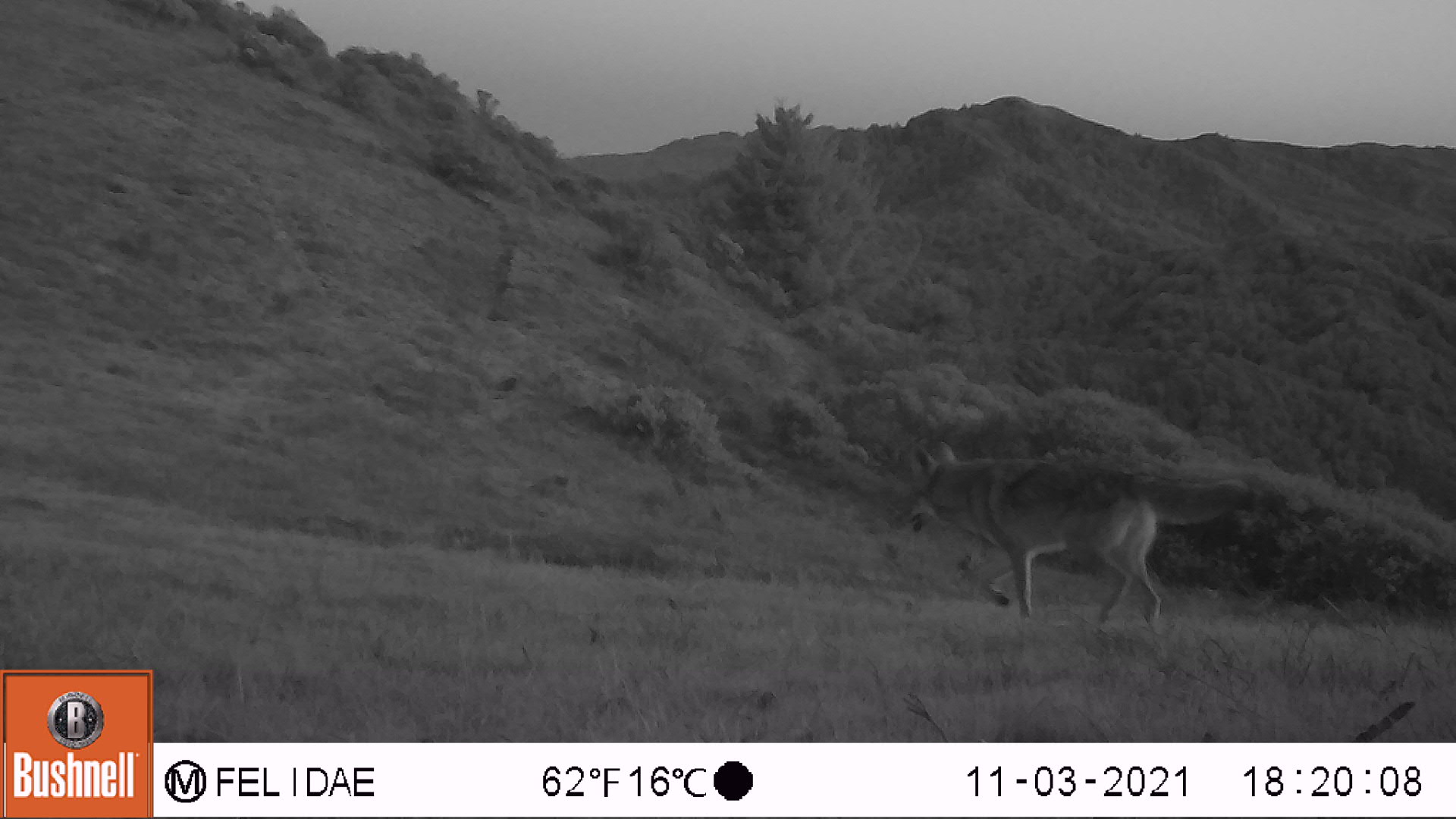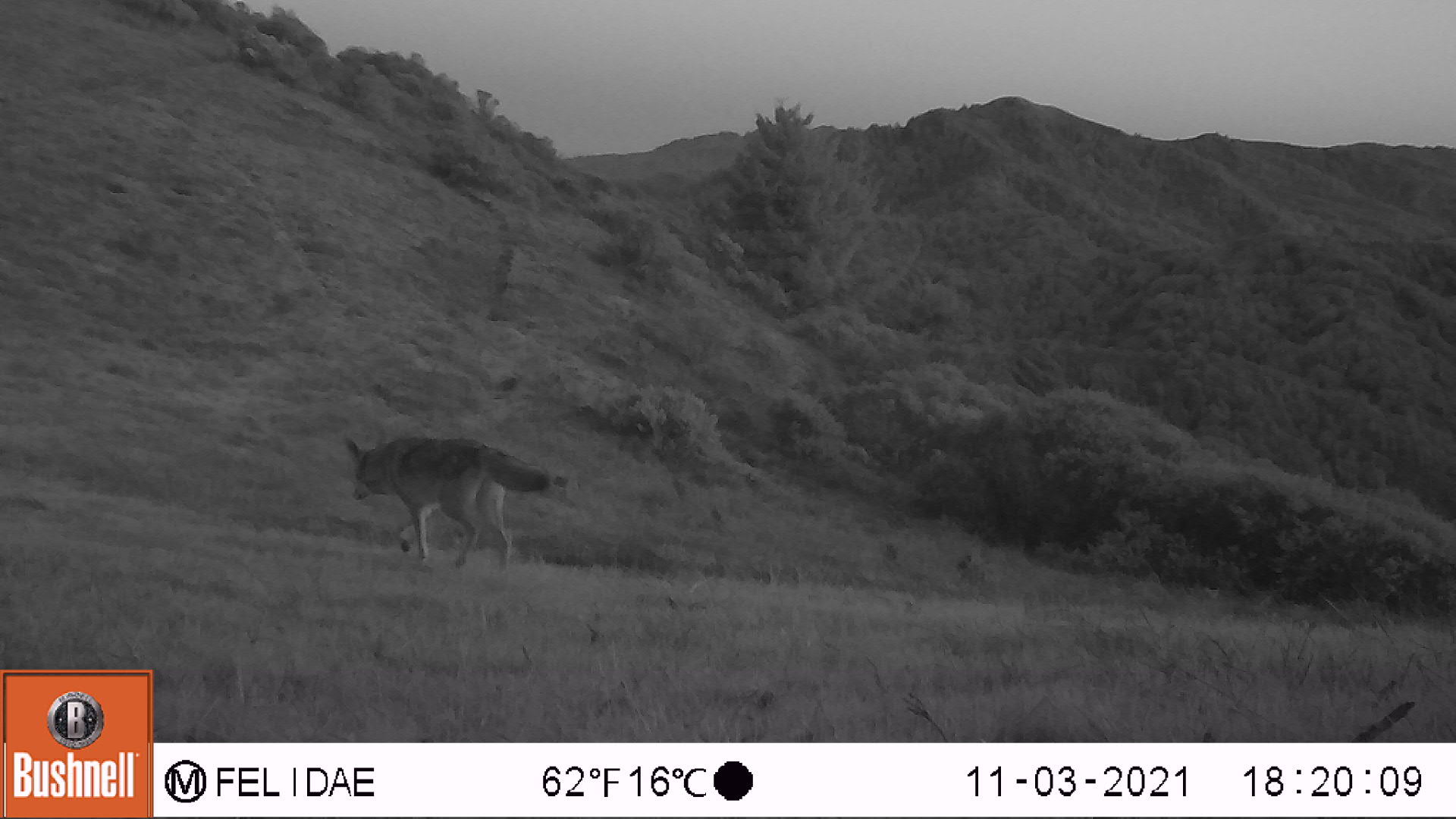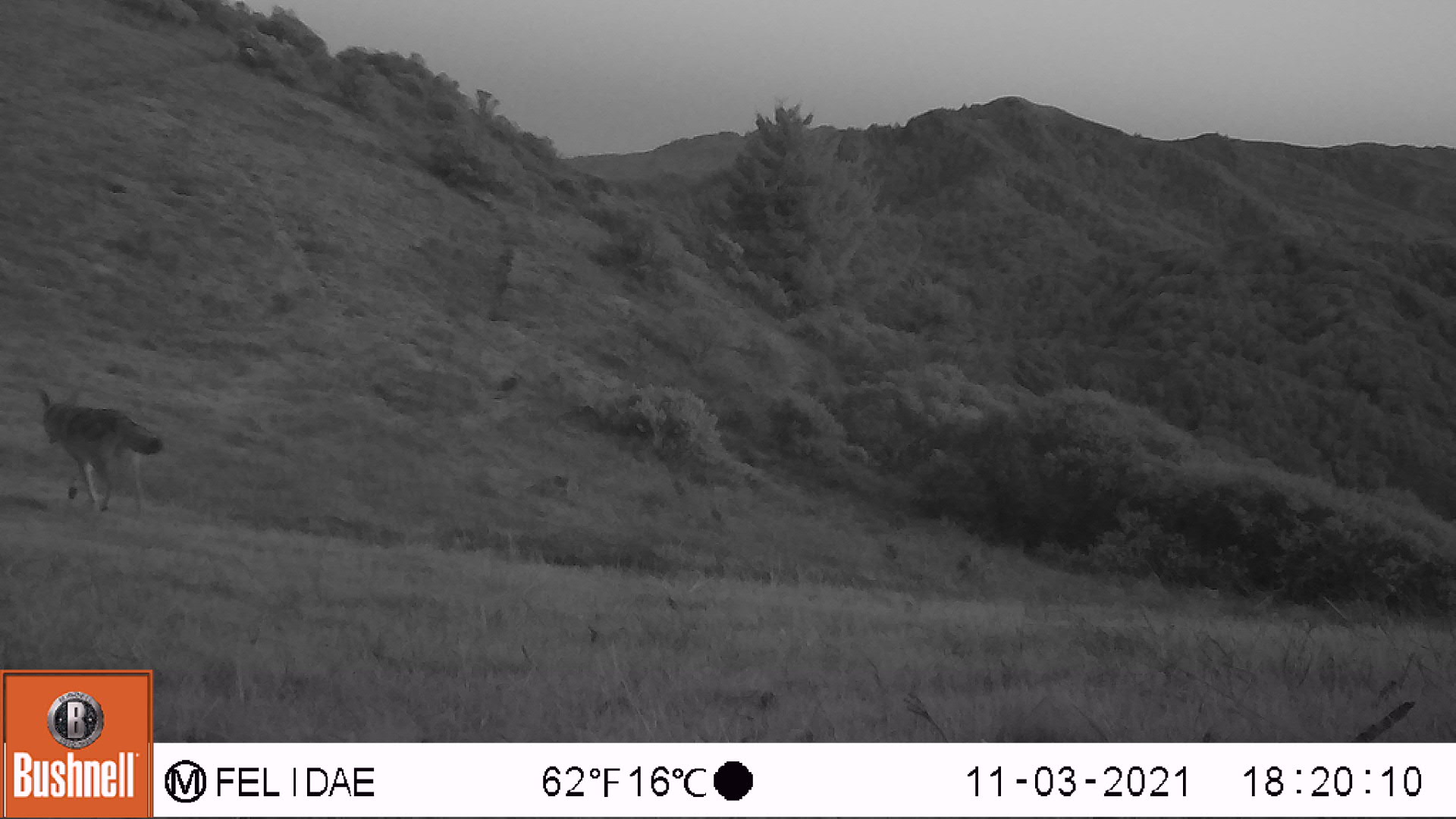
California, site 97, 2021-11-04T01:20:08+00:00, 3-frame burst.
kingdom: Animalia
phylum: Chordata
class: Mammalia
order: Carnivora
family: Canidae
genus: Canis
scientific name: Canis latrans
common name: coyote